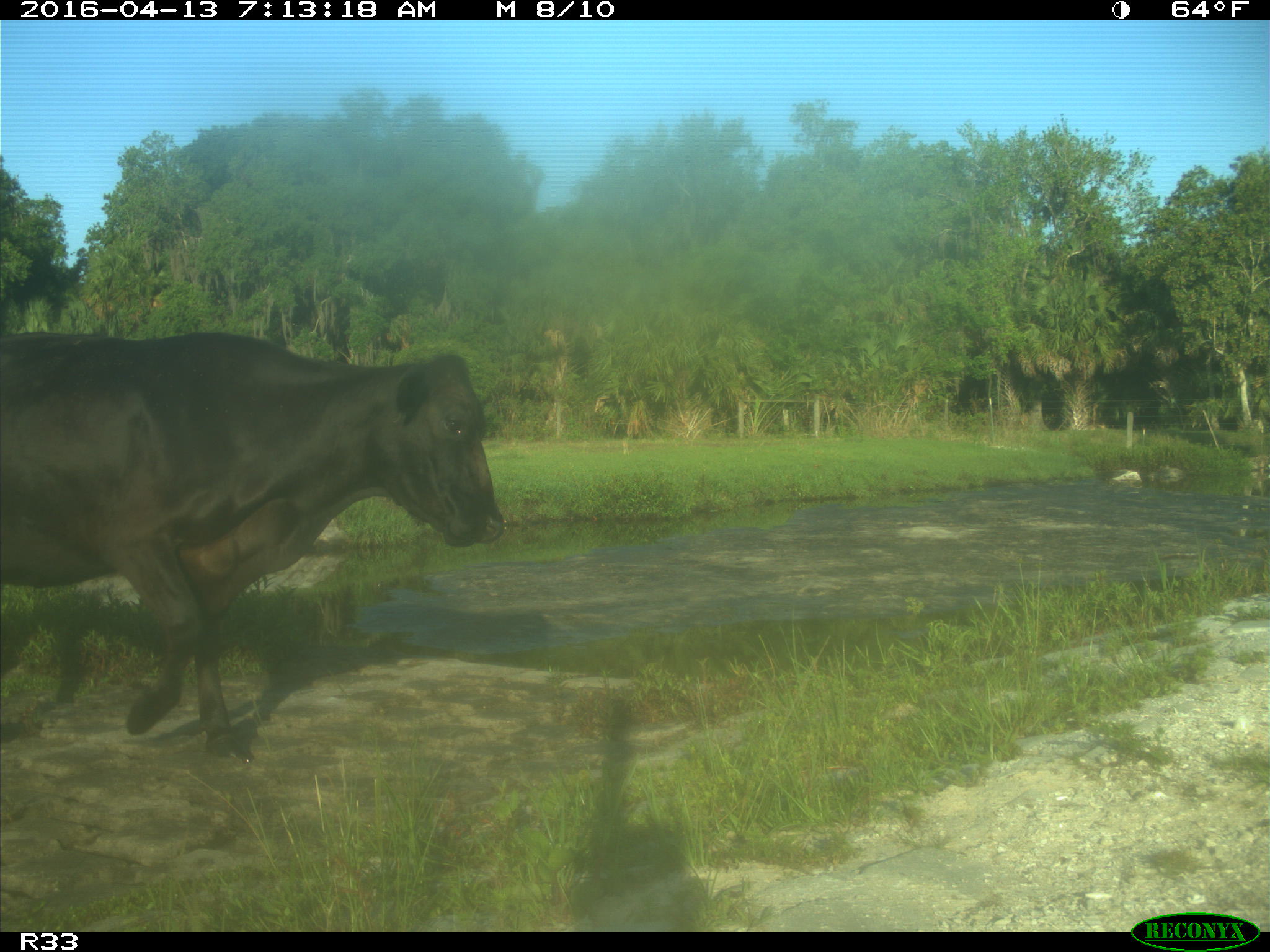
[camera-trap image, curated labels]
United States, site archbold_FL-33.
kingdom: Animalia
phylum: Chordata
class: Mammalia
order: Artiodactyla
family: Bovidae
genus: Bos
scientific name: Bos taurus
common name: domestic cow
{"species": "Bos taurus (domestic cow)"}